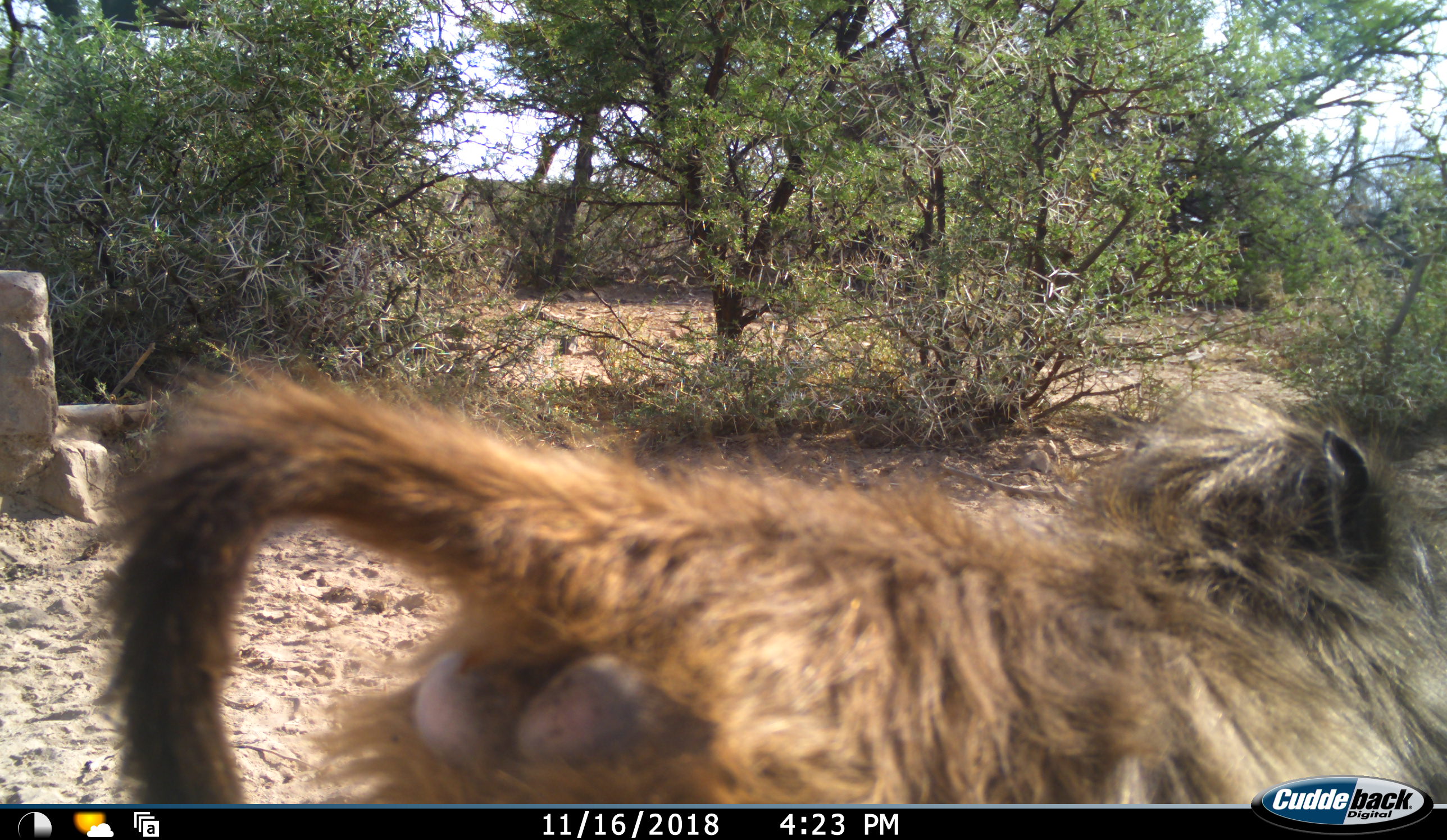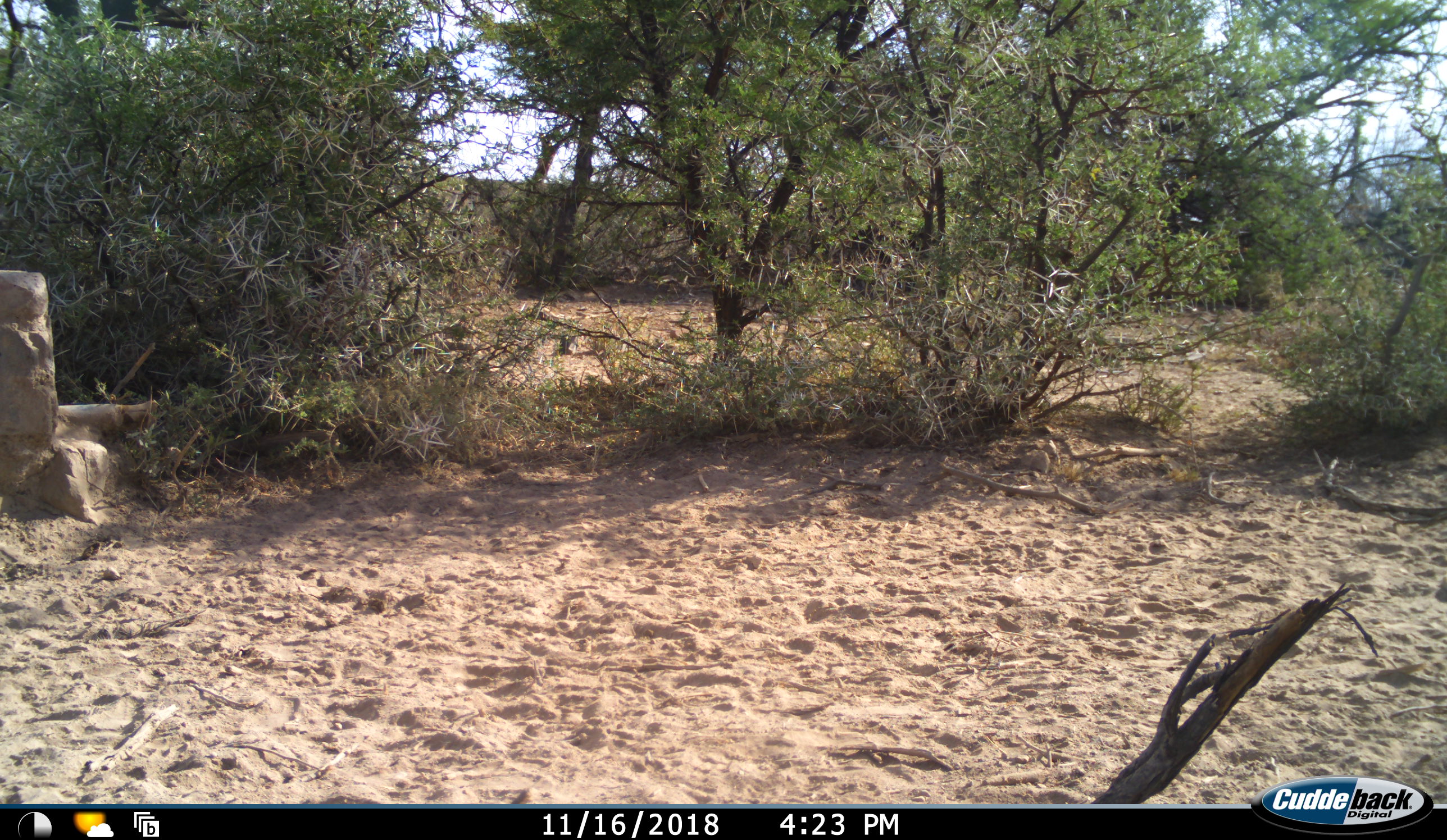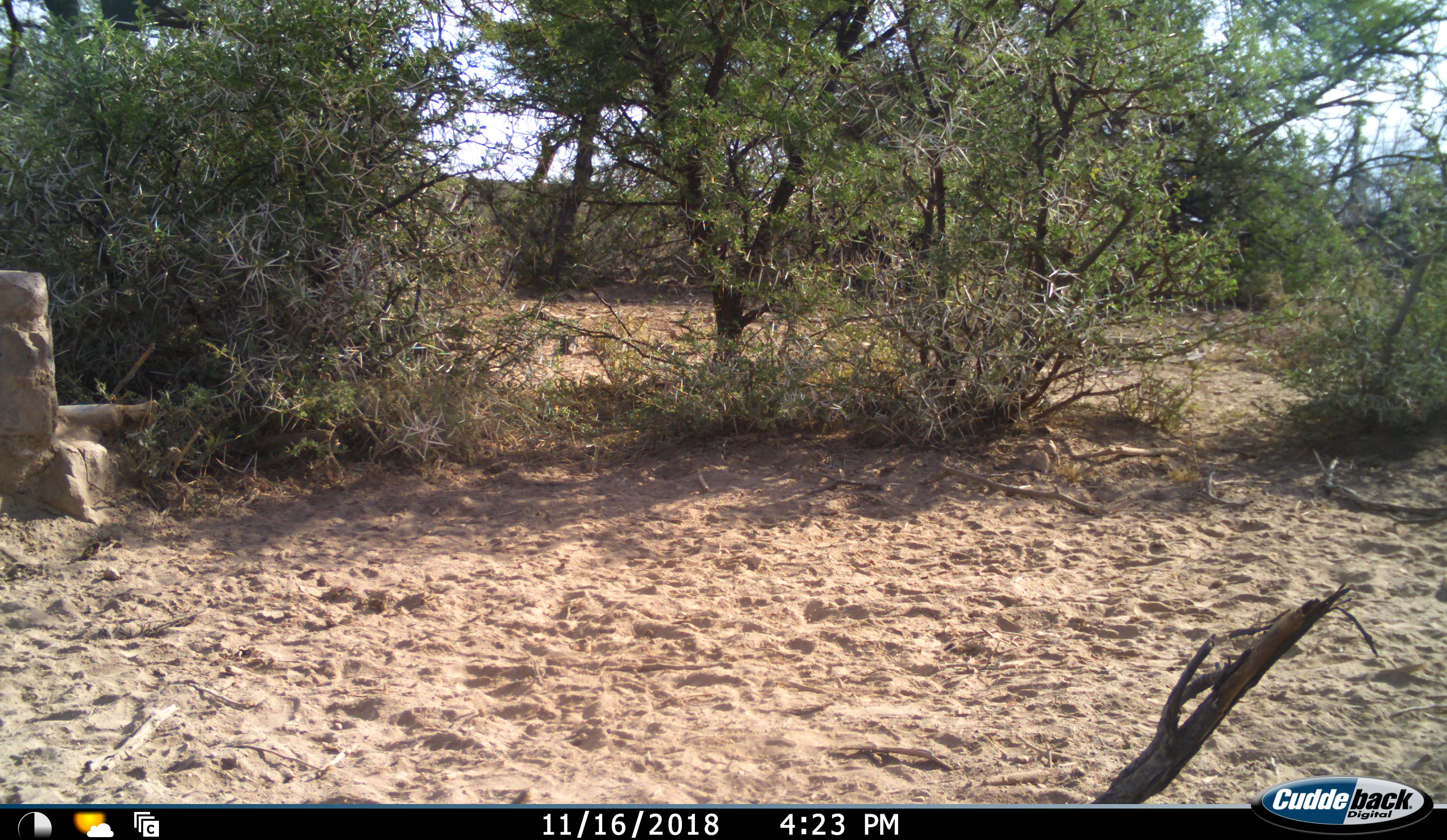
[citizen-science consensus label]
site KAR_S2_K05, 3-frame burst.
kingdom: Animalia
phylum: Chordata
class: Mammalia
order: Primates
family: Cercopithecidae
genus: Papio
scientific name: Papio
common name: baboon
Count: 1.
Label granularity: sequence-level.